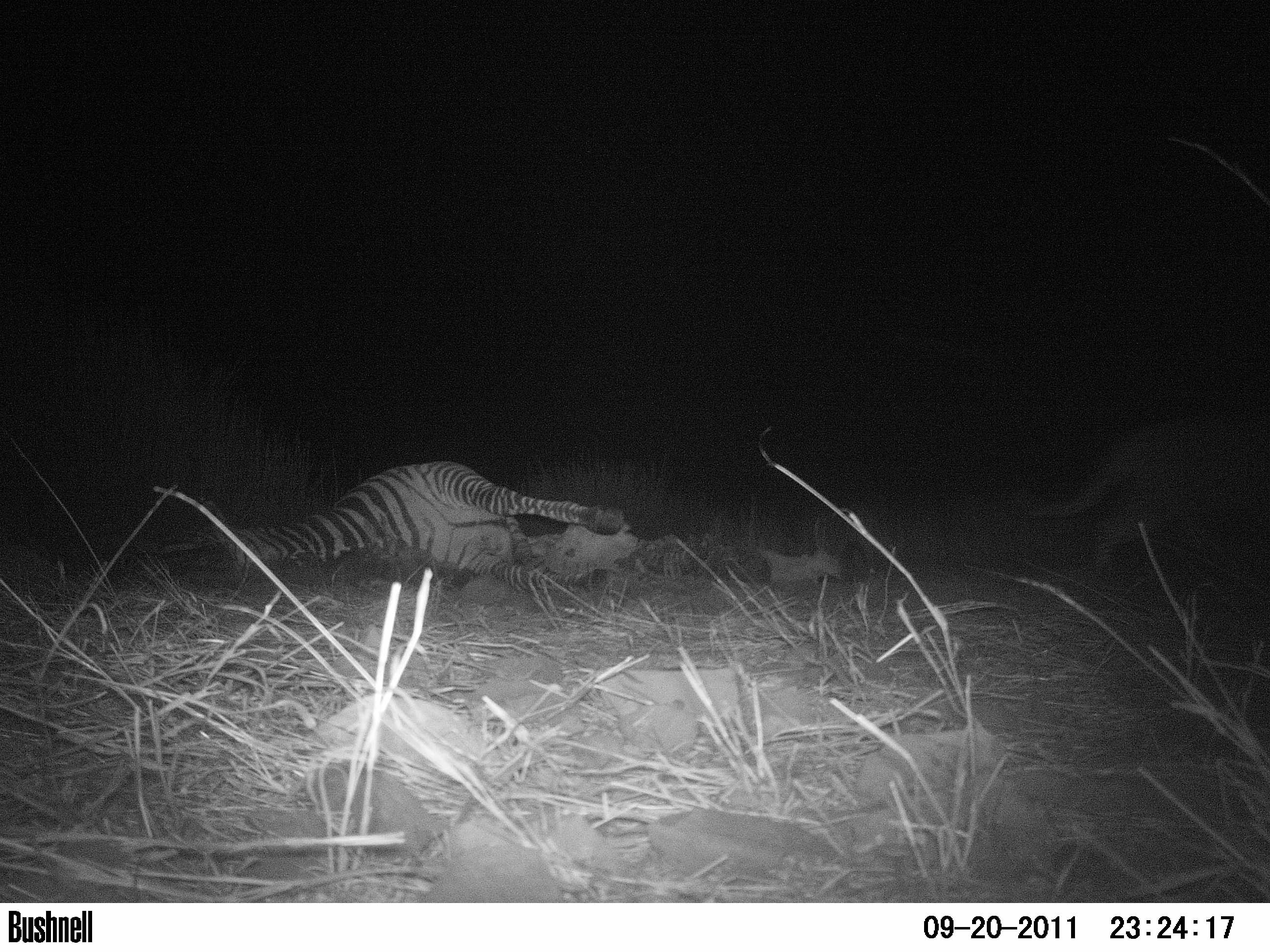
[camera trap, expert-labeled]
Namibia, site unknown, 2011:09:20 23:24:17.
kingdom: Animalia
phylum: Chordata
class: Mammalia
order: Carnivora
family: Felidae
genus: Panthera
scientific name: Panthera pardus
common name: leopard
Panthera pardus (leopard).